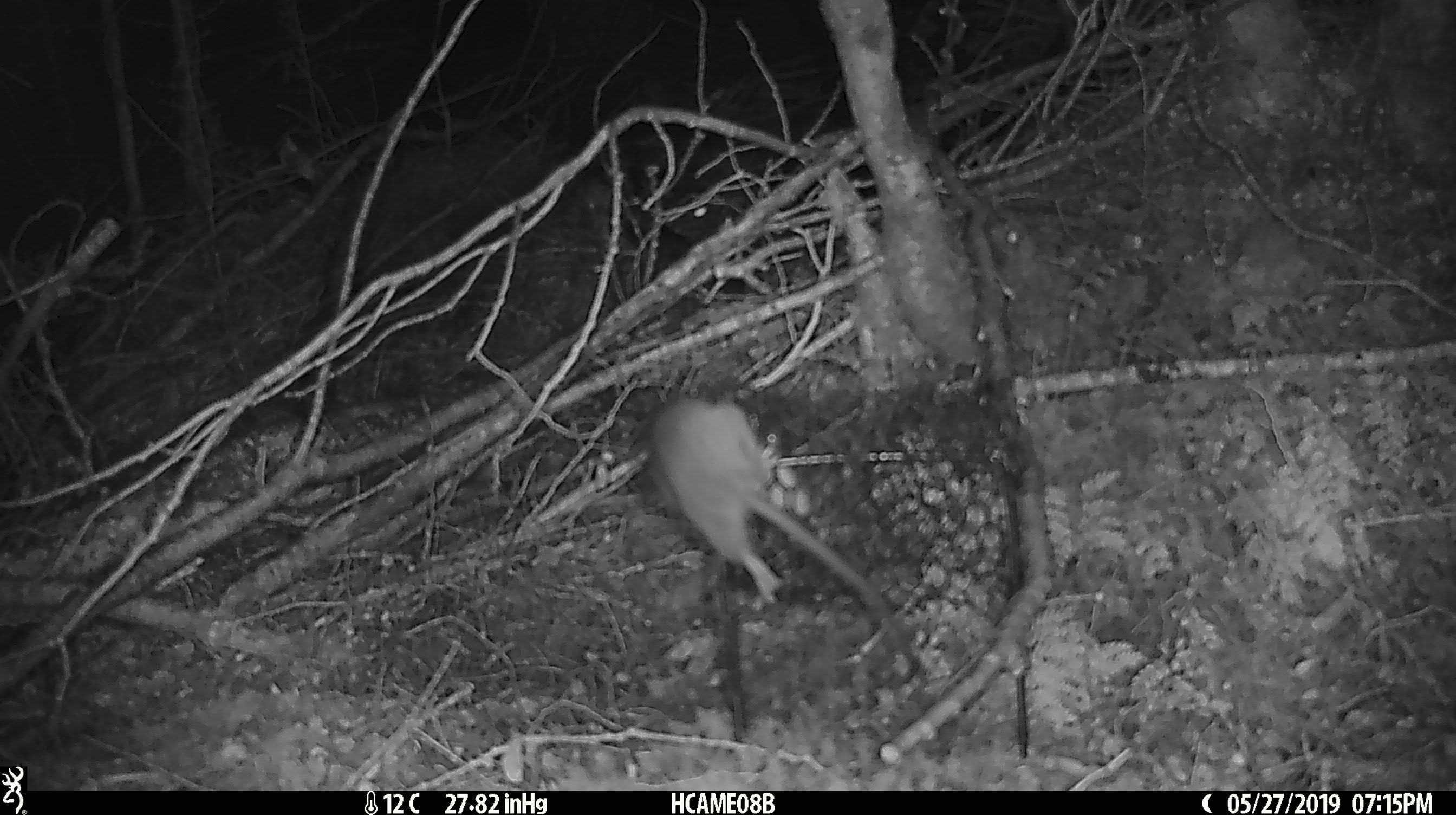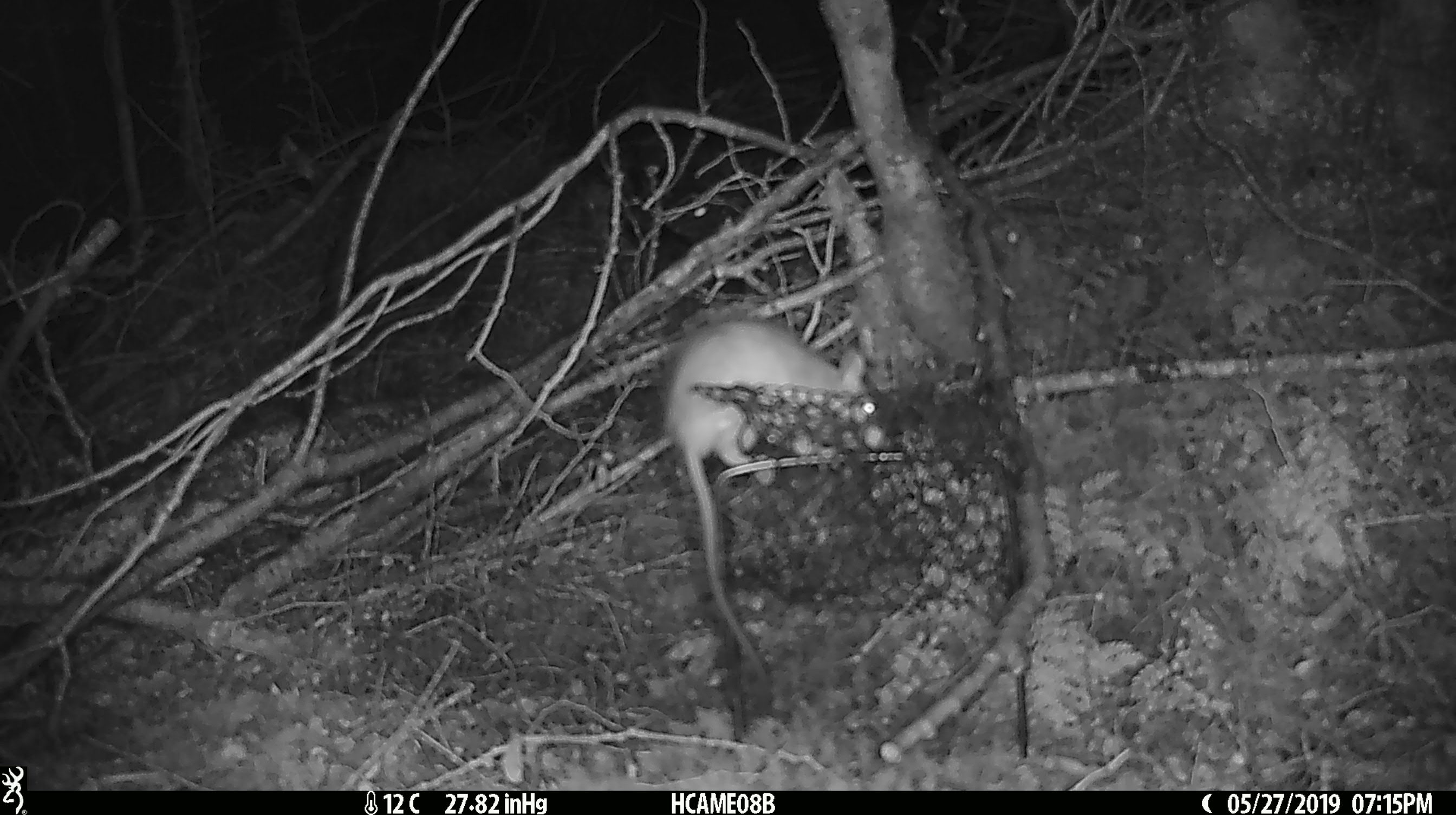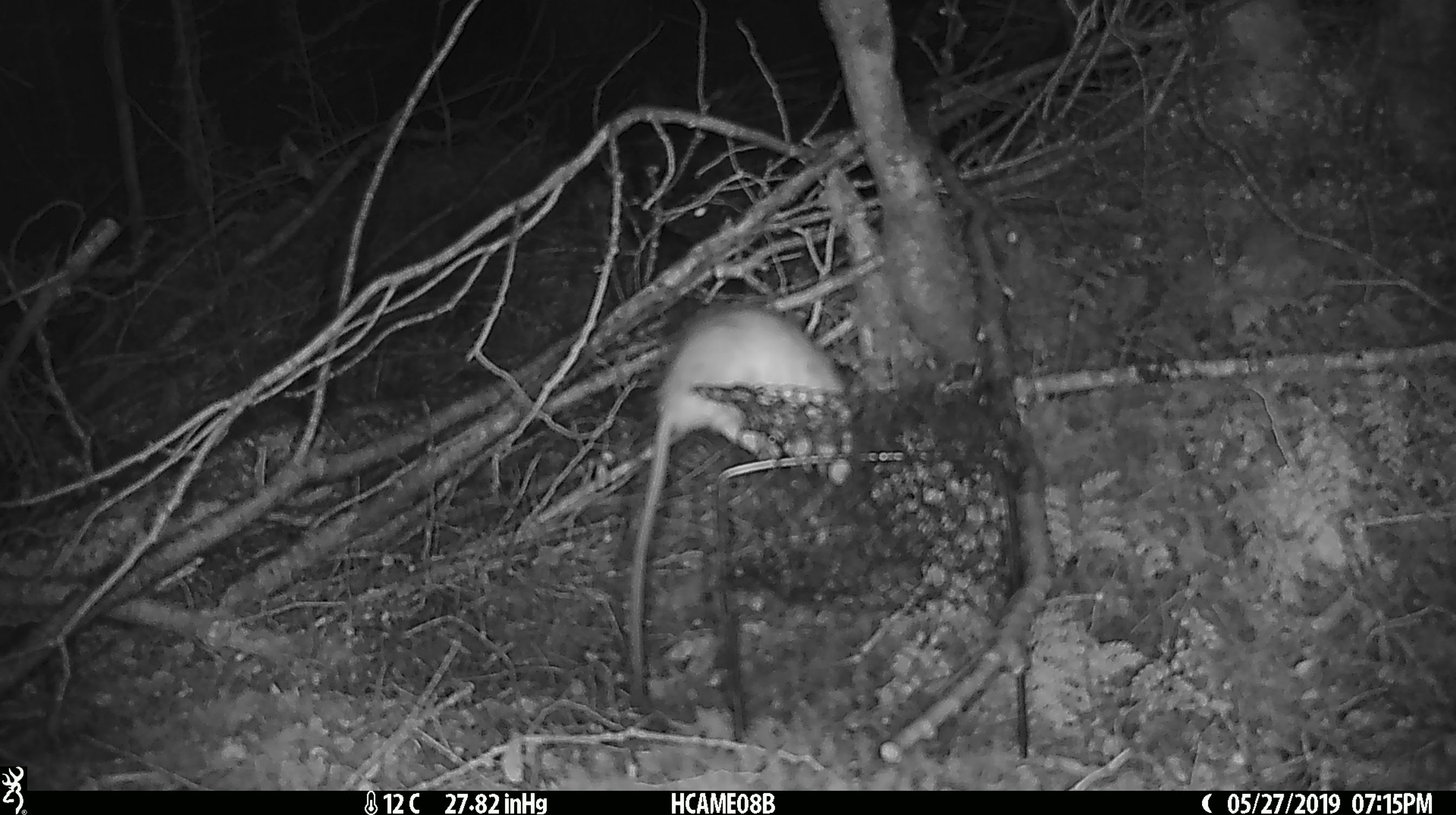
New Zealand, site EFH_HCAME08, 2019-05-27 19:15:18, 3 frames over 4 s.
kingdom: Animalia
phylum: Chordata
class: Mammalia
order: Rodentia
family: Muridae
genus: Rattus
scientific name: Rattus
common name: rat